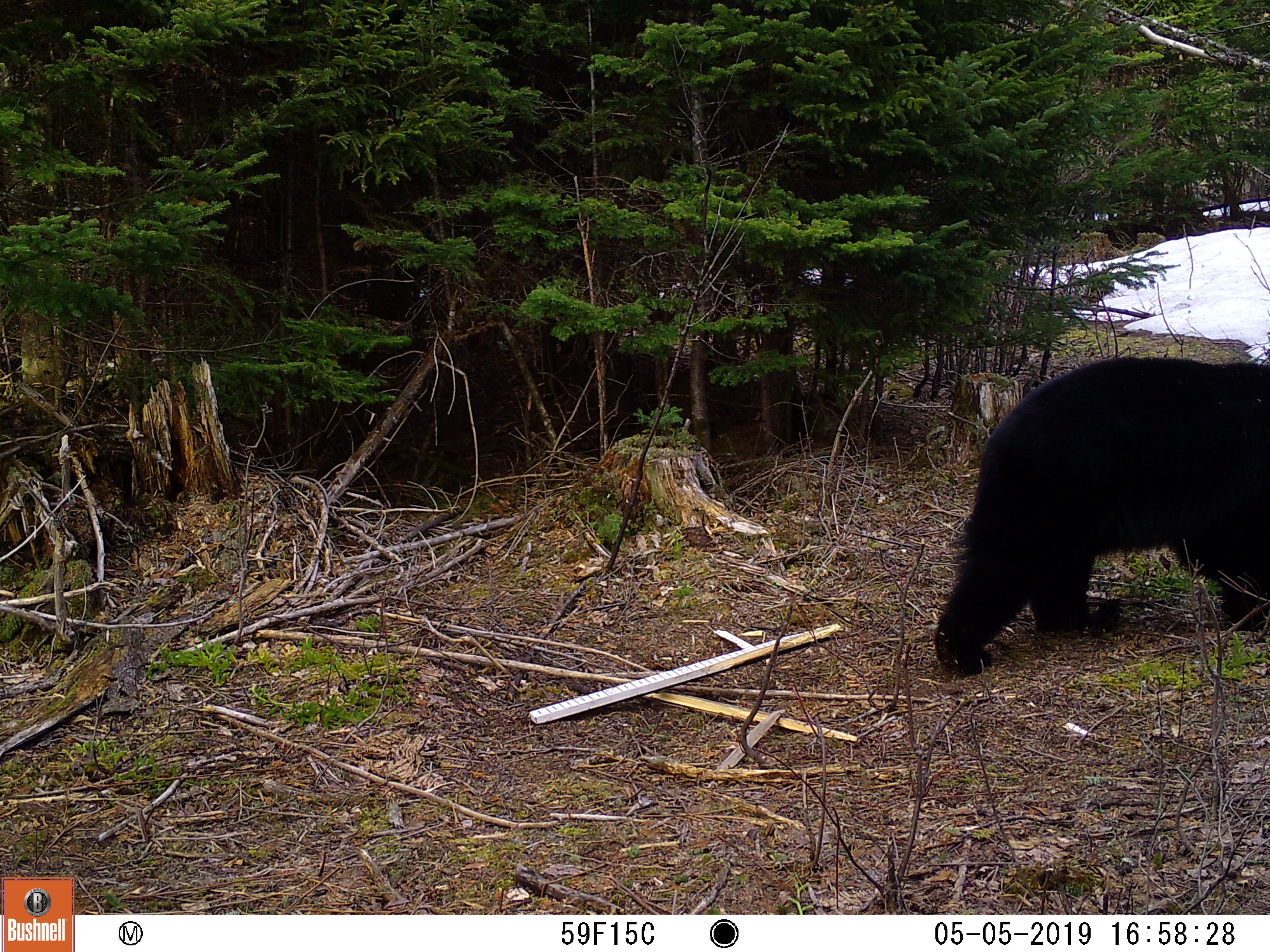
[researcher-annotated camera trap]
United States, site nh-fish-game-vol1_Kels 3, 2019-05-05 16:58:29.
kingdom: Animalia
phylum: Chordata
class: Mammalia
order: Carnivora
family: Ursidae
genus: Ursus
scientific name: Ursus americanus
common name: black bear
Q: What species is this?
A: Black bear (Ursus americanus).